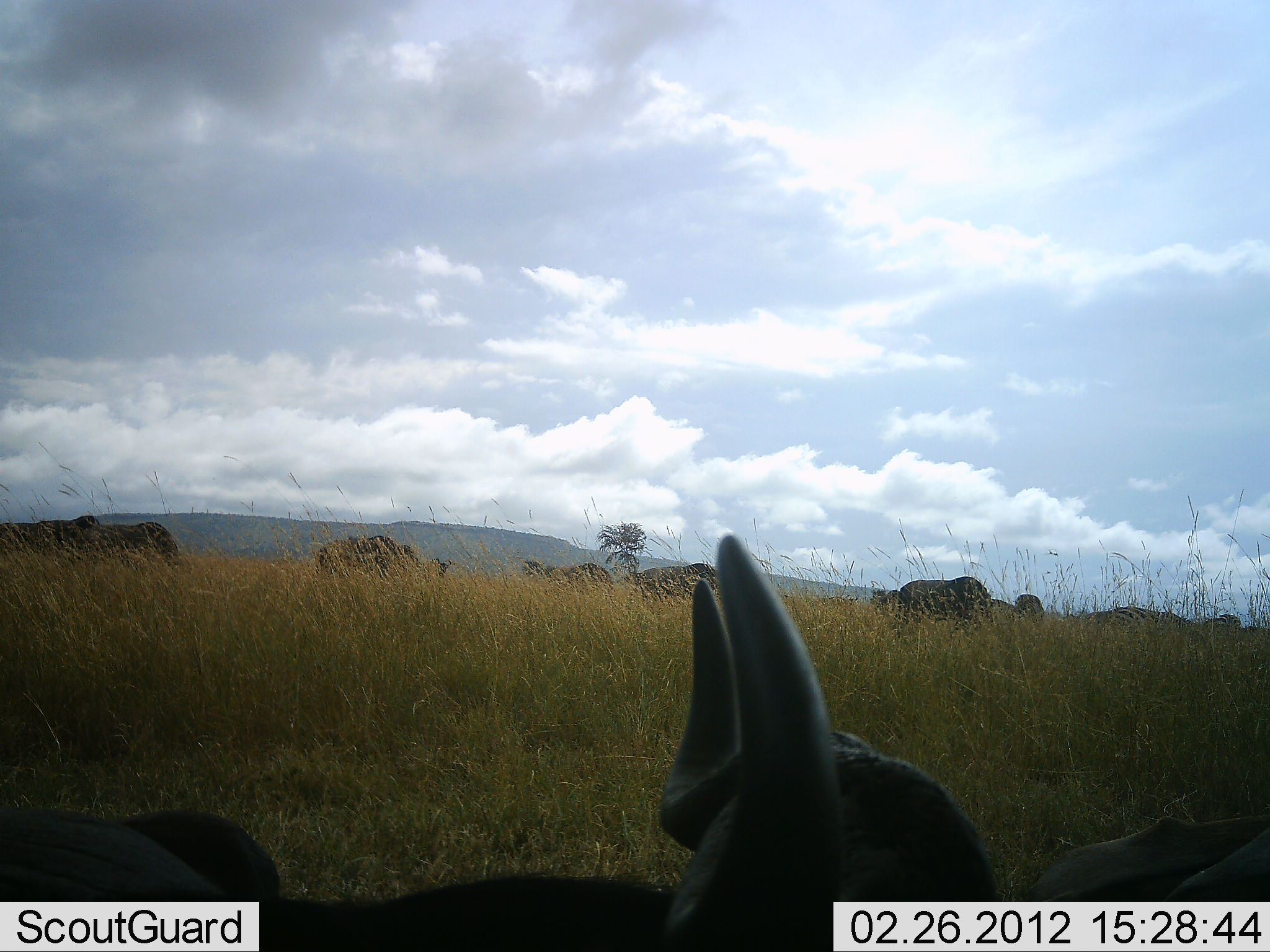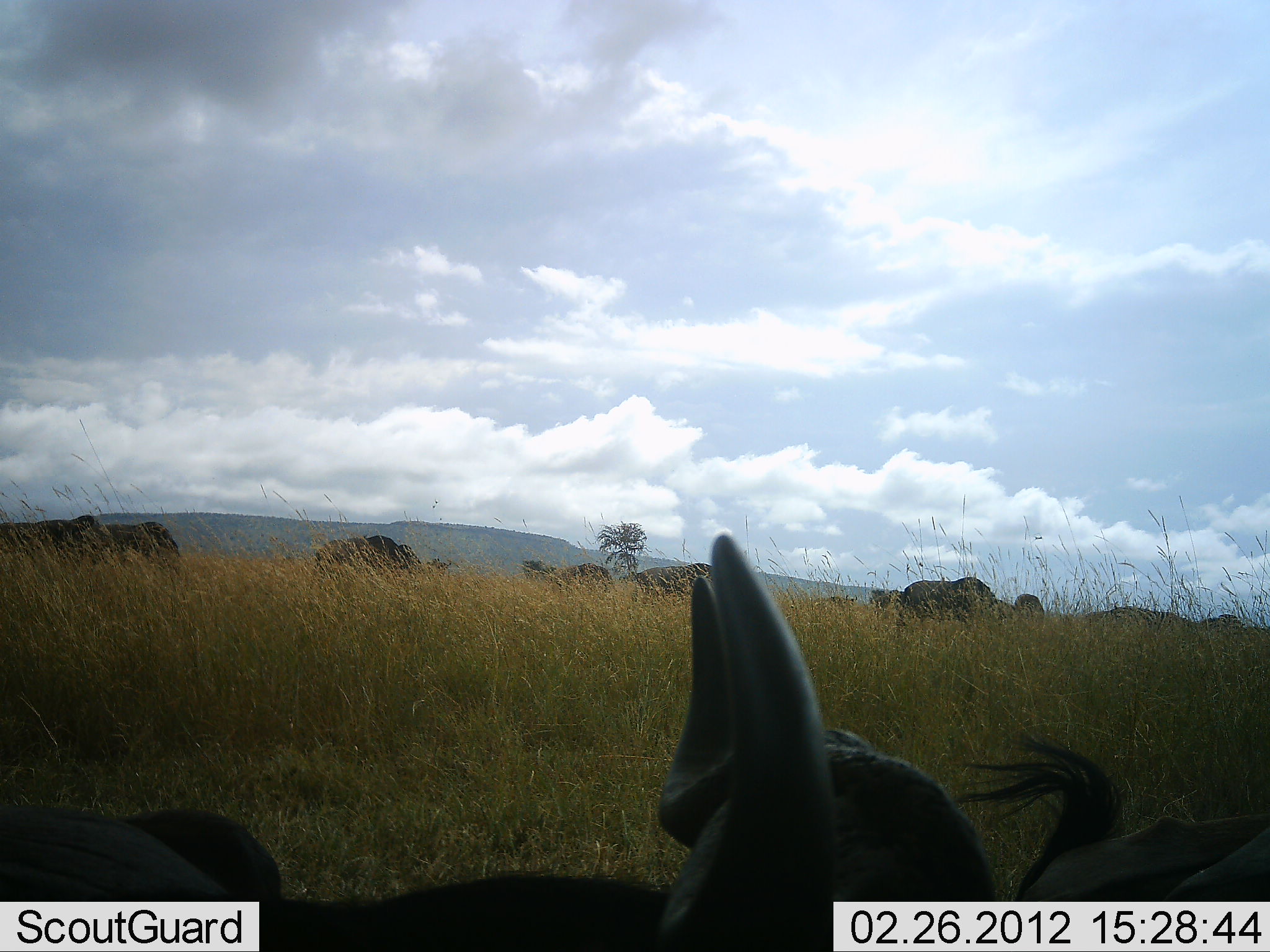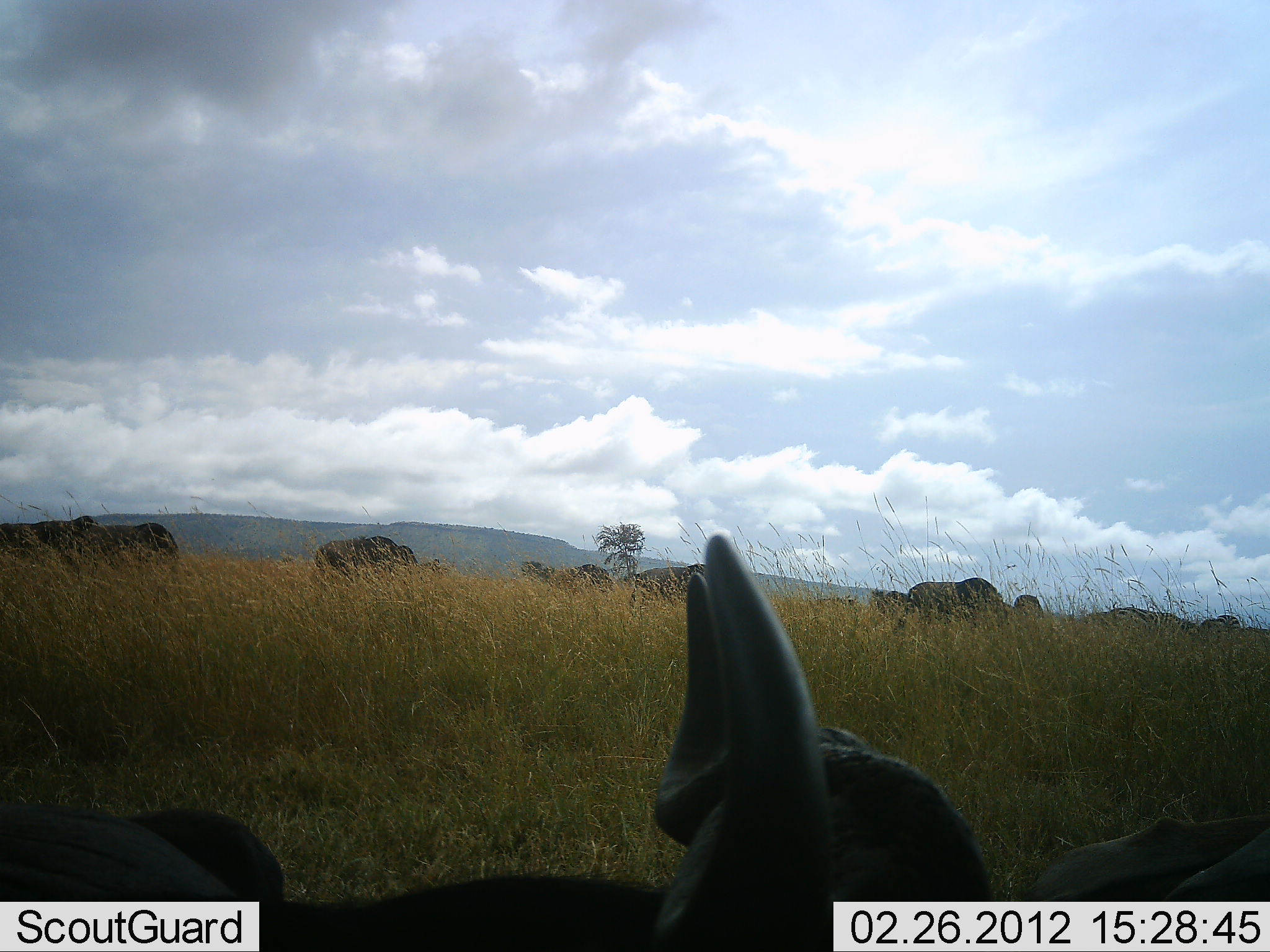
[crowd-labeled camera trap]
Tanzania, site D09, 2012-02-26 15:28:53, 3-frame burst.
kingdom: Animalia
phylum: Chordata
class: Mammalia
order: Artiodactyla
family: Bovidae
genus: Connochaetes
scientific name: Connochaetes taurinus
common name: blue wildebeest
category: wildebeest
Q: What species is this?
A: Wildebeest (blue wildebeest) (Connochaetes taurinus).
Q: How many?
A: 11-50.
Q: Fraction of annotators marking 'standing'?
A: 67%.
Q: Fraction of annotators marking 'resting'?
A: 56%.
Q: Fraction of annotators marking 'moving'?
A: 6%.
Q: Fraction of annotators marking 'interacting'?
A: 6%.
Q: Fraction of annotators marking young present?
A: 0%.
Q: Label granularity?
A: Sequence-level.